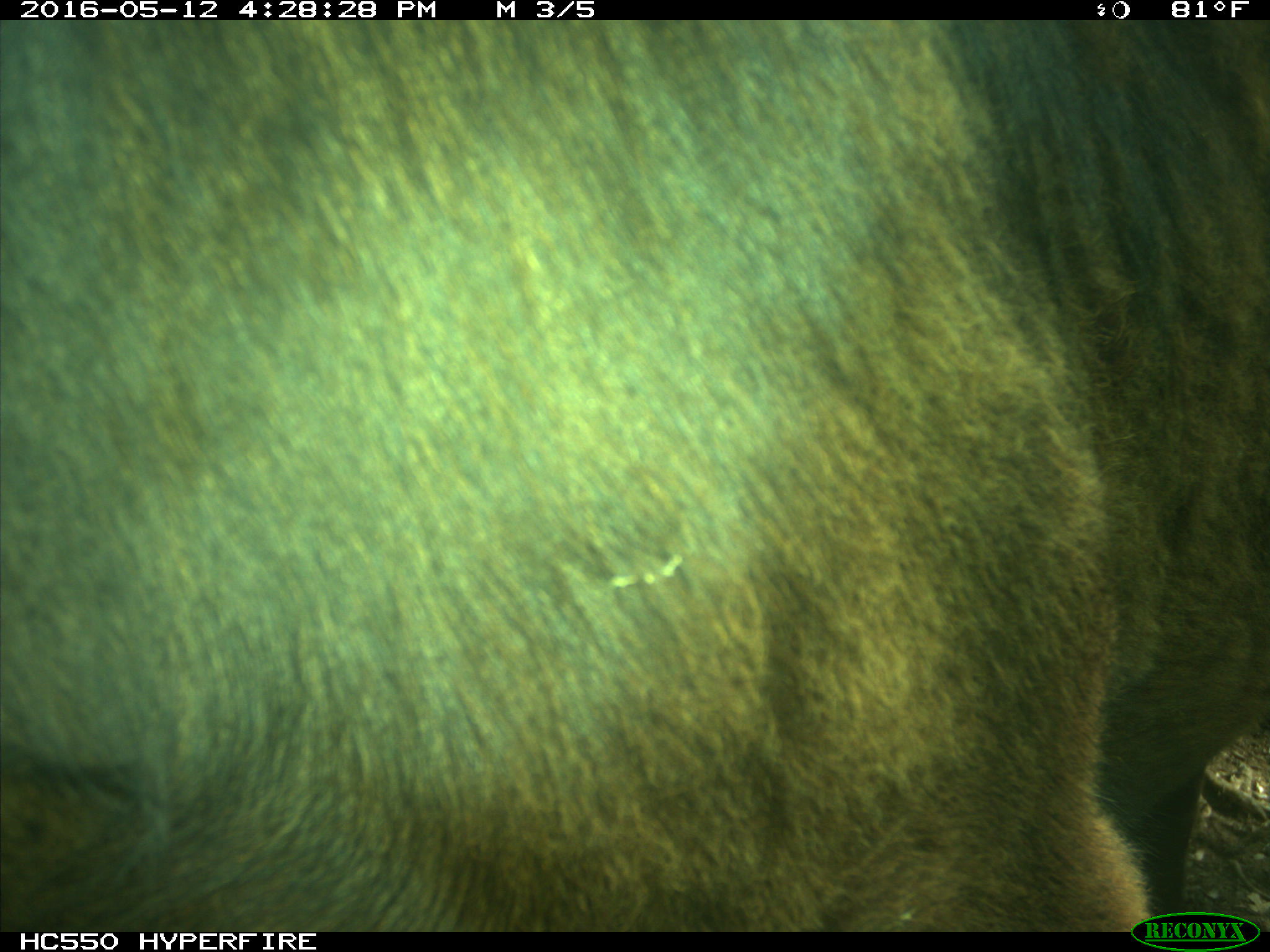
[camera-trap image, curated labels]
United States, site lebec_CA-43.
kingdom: Animalia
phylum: Chordata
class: Mammalia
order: Artiodactyla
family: Bovidae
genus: Bos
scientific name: Bos taurus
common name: domestic cow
Bos taurus (domestic cow).